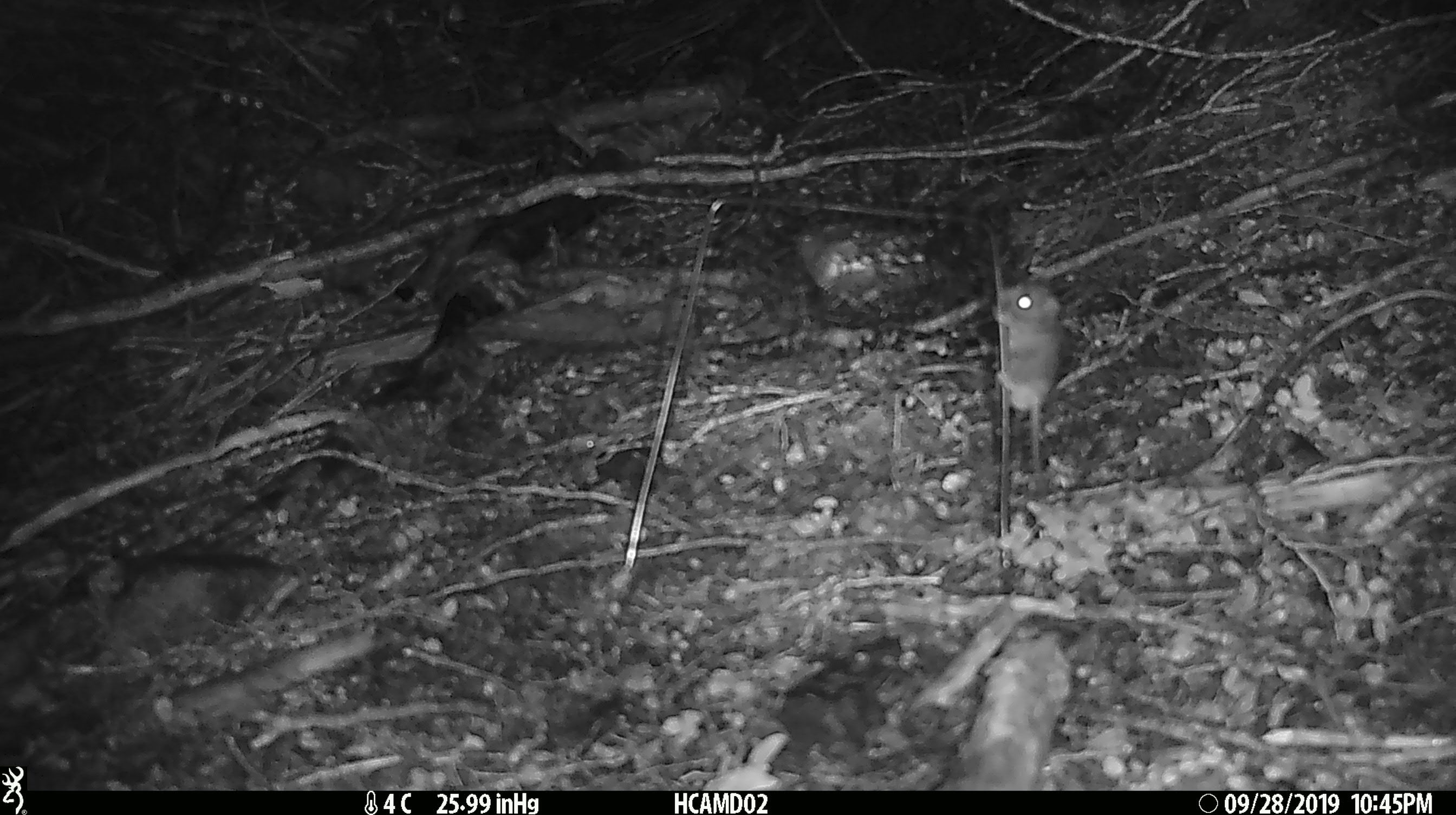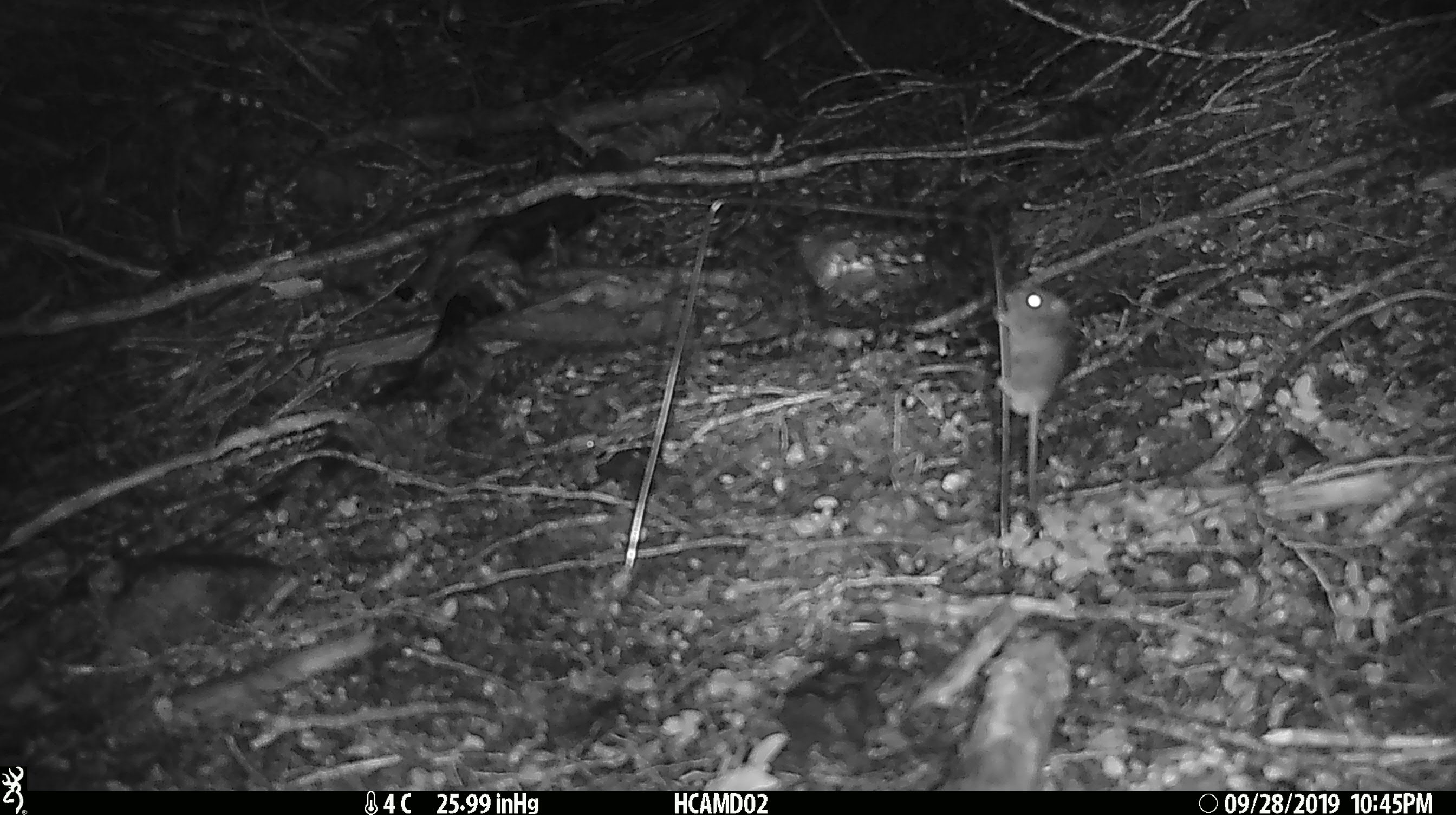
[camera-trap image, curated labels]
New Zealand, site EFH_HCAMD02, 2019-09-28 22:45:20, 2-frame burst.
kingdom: Animalia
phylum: Chordata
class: Mammalia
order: Rodentia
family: Muridae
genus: Mus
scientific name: Mus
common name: mouse